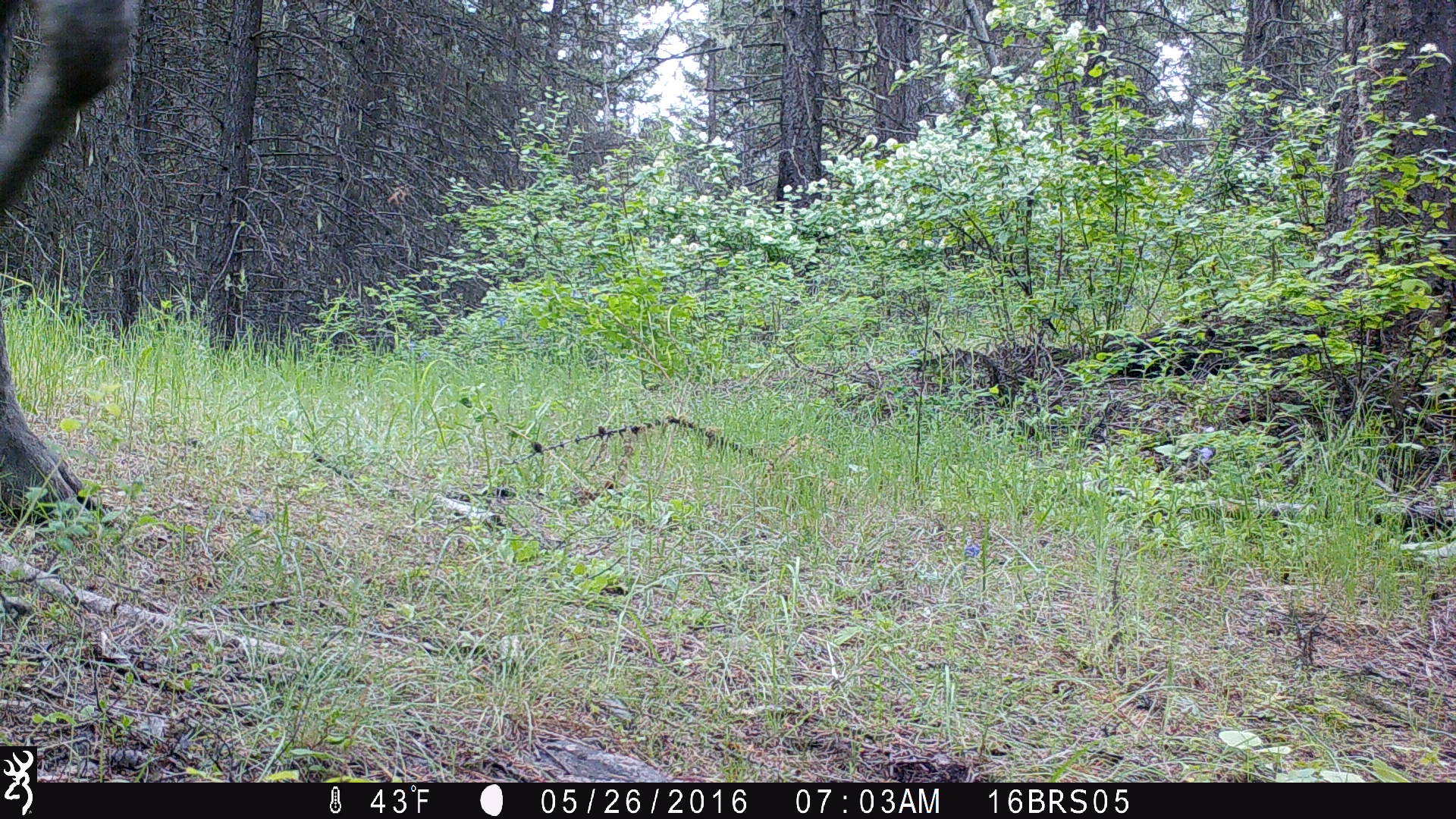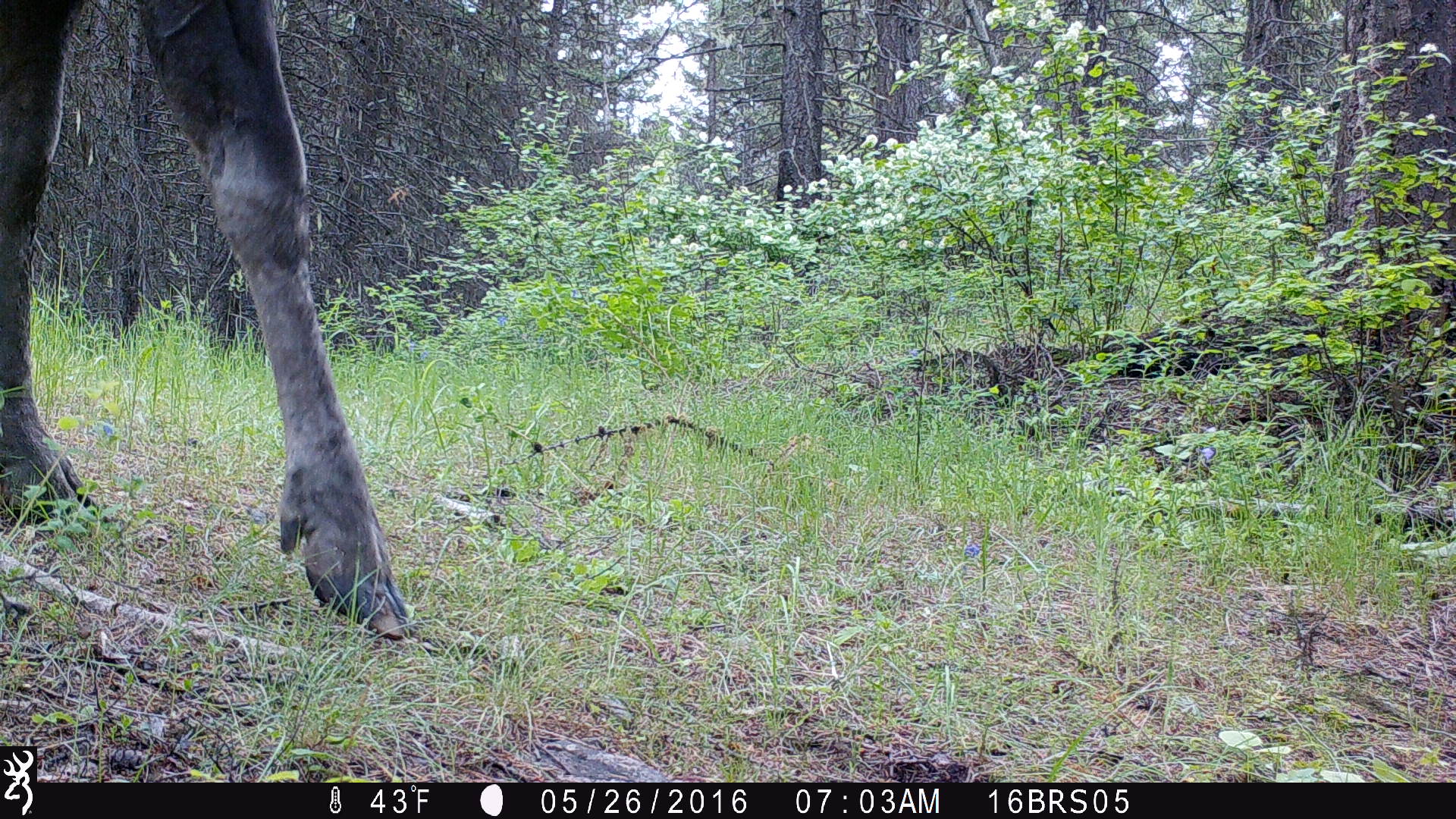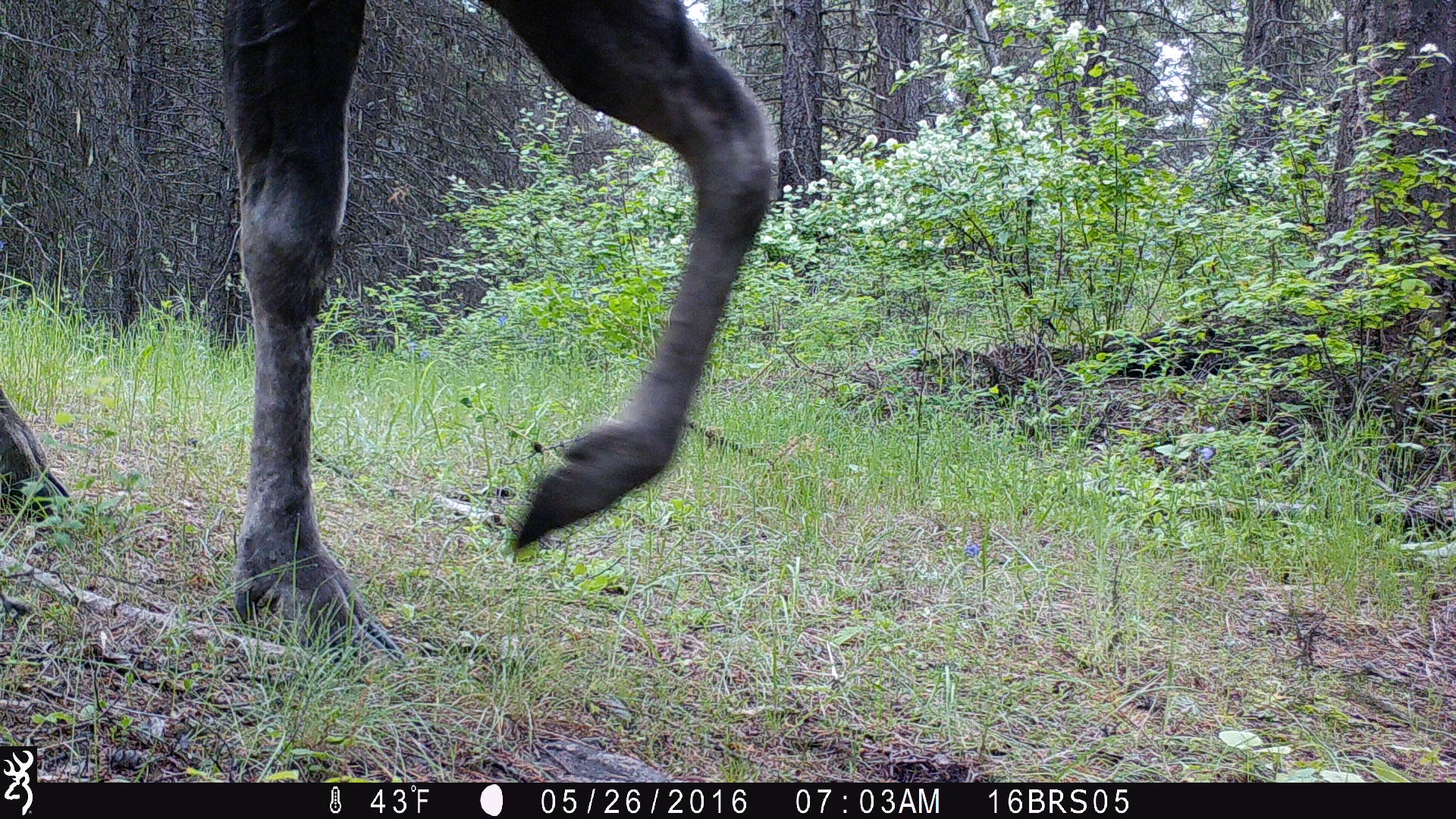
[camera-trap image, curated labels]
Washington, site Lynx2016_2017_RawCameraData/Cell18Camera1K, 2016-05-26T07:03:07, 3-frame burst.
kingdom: Animalia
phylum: Chordata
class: Mammalia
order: Artiodactyla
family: Cervidae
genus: Alces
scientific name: Alces alces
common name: moose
Alces alces (moose). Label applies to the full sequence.